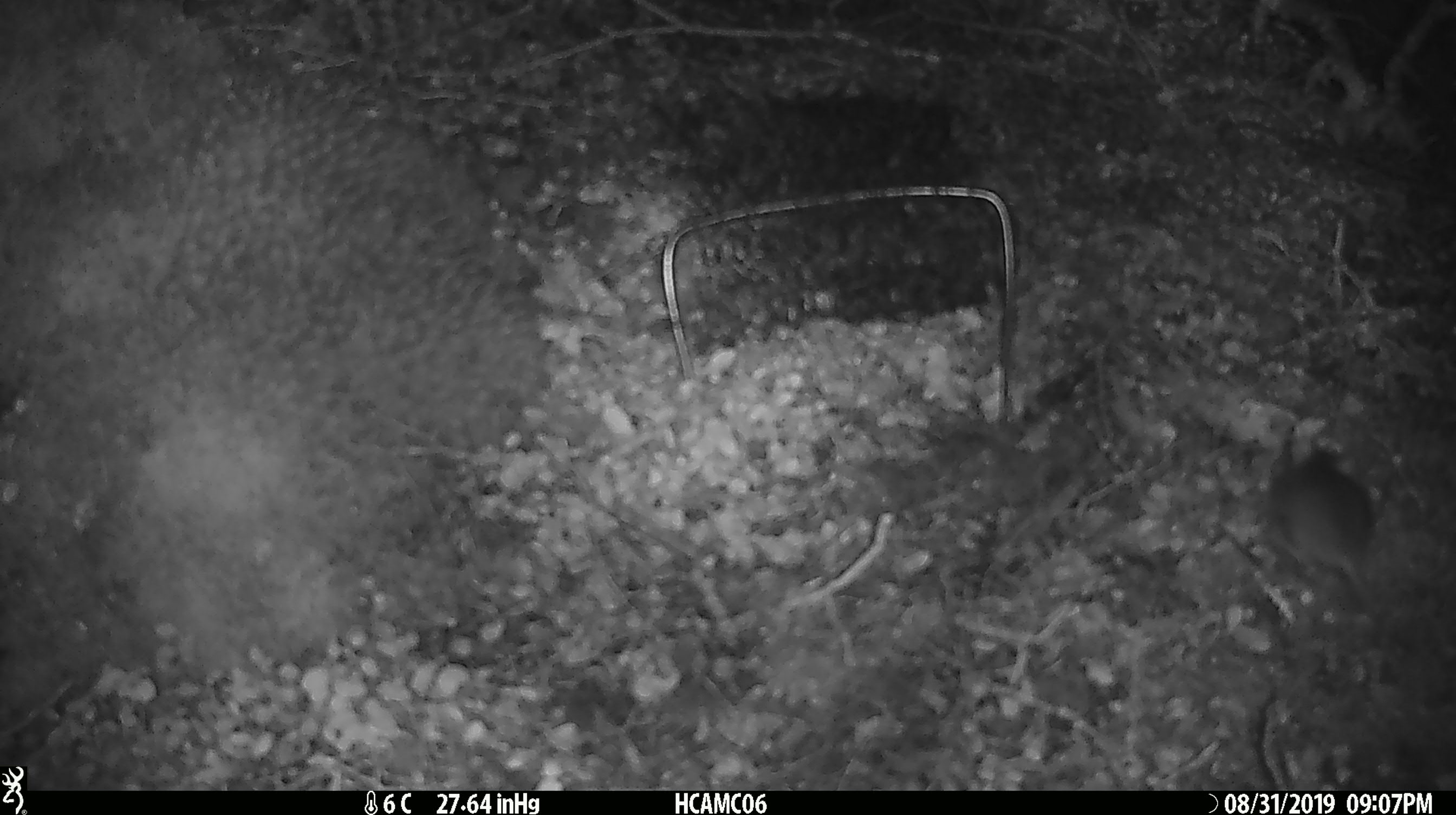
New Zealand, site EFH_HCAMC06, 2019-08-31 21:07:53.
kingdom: Animalia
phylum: Chordata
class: Mammalia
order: Rodentia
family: Muridae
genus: Mus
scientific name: Mus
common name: mouse